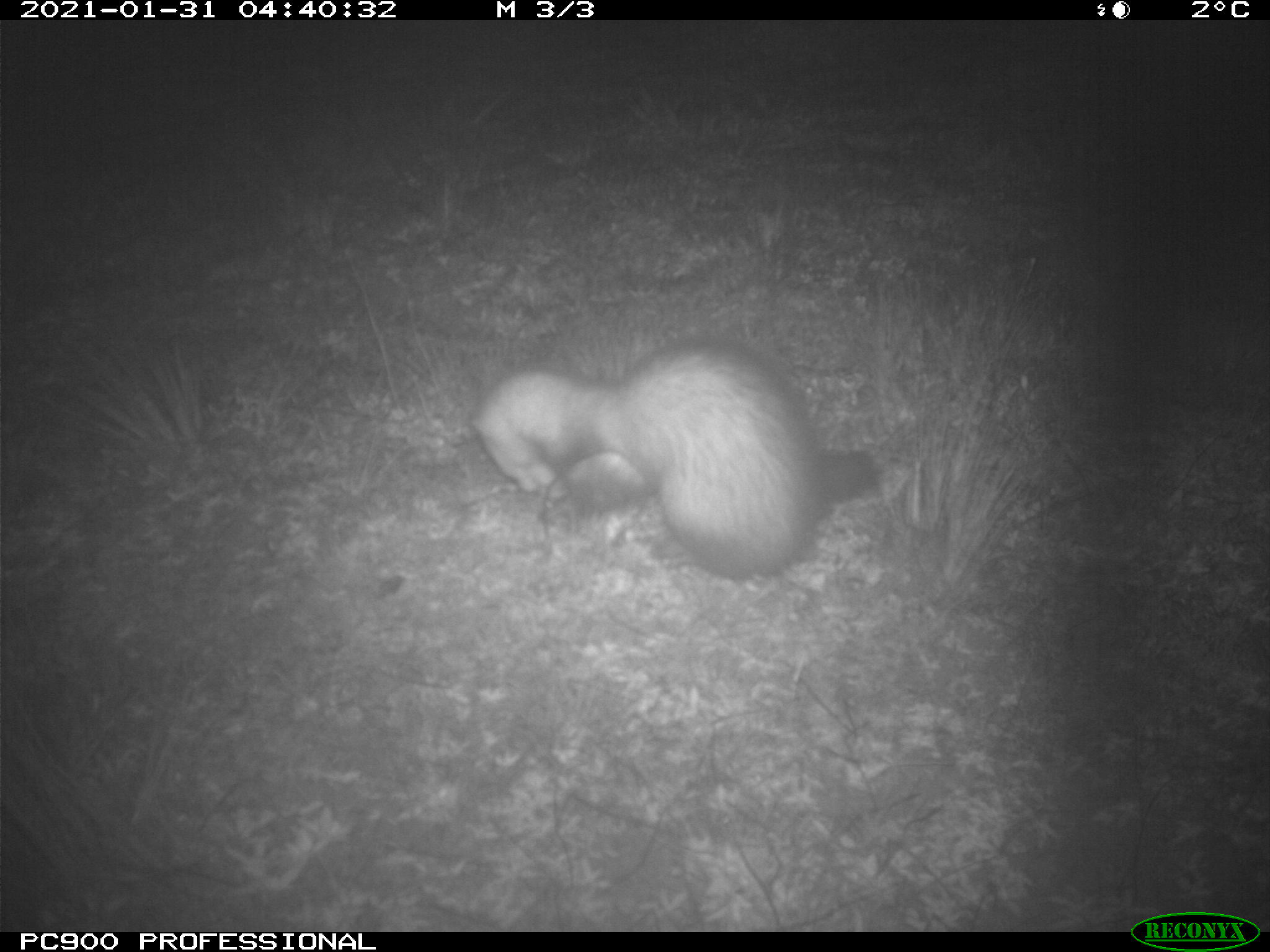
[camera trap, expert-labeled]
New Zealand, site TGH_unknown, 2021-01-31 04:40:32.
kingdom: Animalia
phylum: Chordata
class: Mammalia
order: Carnivora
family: Mustelidae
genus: Mustela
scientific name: Mustela furo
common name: ferret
Ferret (Mustela furo).